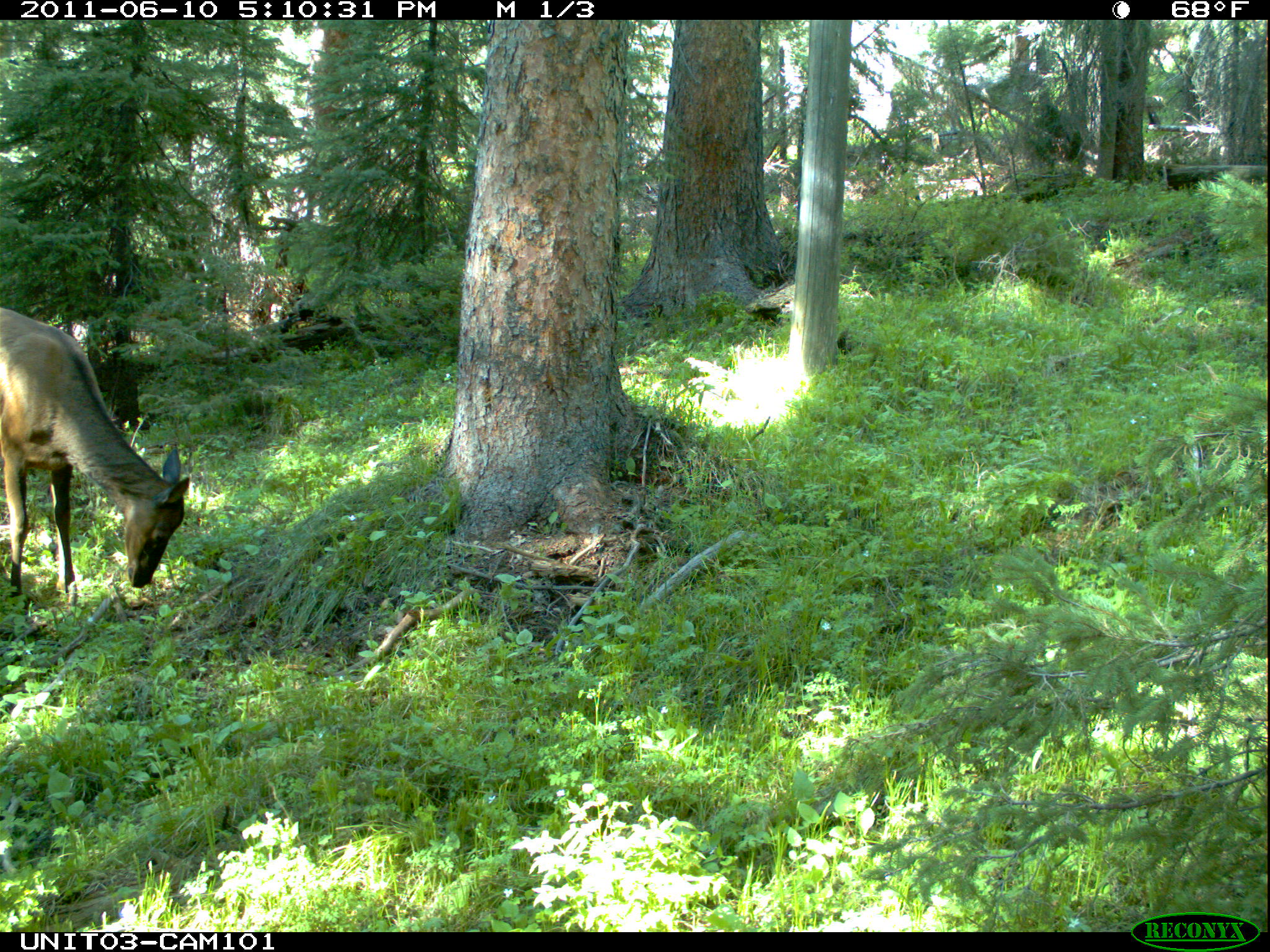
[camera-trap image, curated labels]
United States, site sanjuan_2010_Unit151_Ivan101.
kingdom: Animalia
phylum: Chordata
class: Mammalia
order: Artiodactyla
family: Cervidae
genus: Cervus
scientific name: Cervus elaphus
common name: red deer